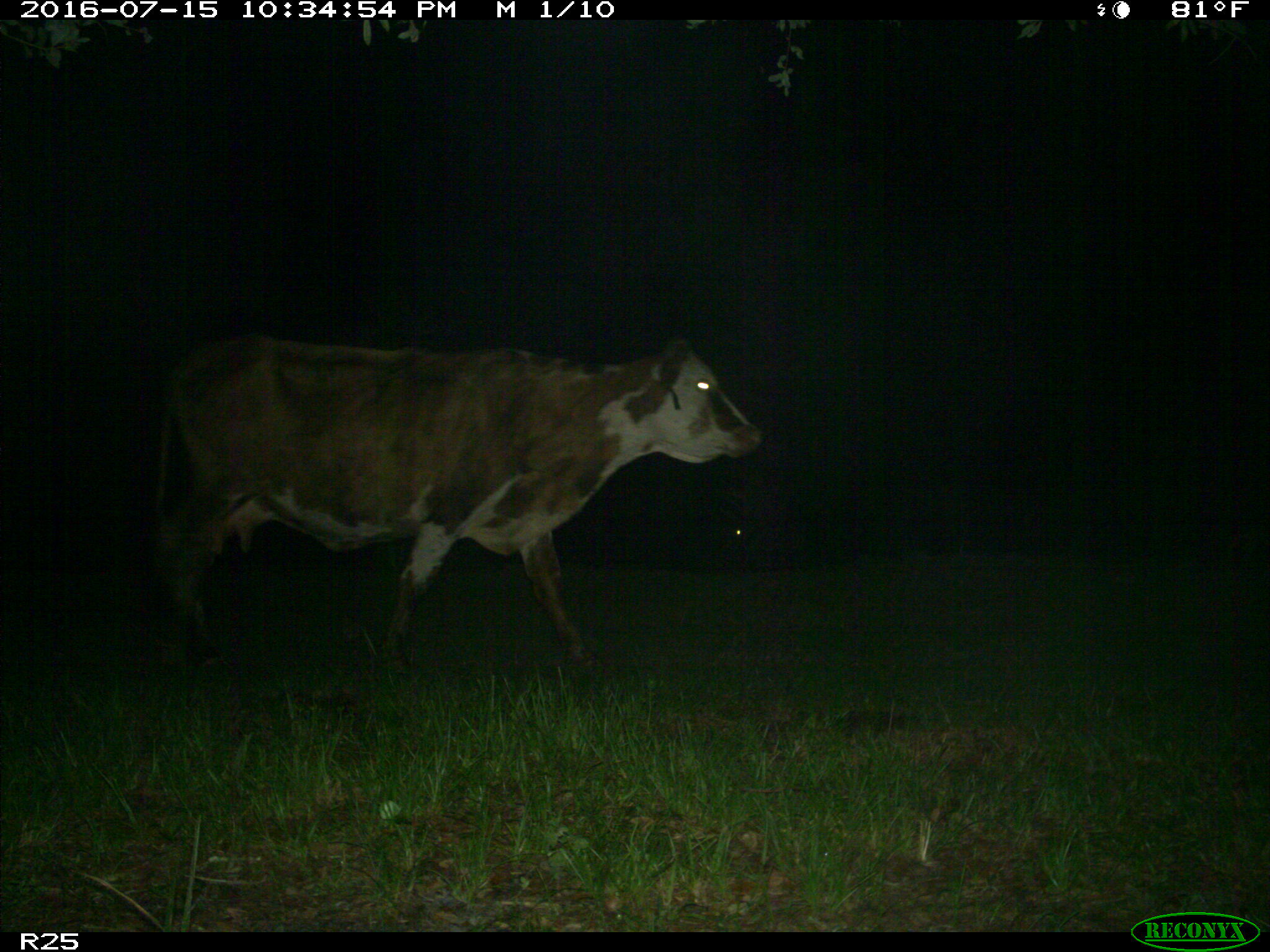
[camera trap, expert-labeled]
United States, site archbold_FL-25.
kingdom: Animalia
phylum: Chordata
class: Mammalia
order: Artiodactyla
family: Bovidae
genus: Bos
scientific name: Bos taurus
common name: domestic cow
Bos taurus (domestic cow).